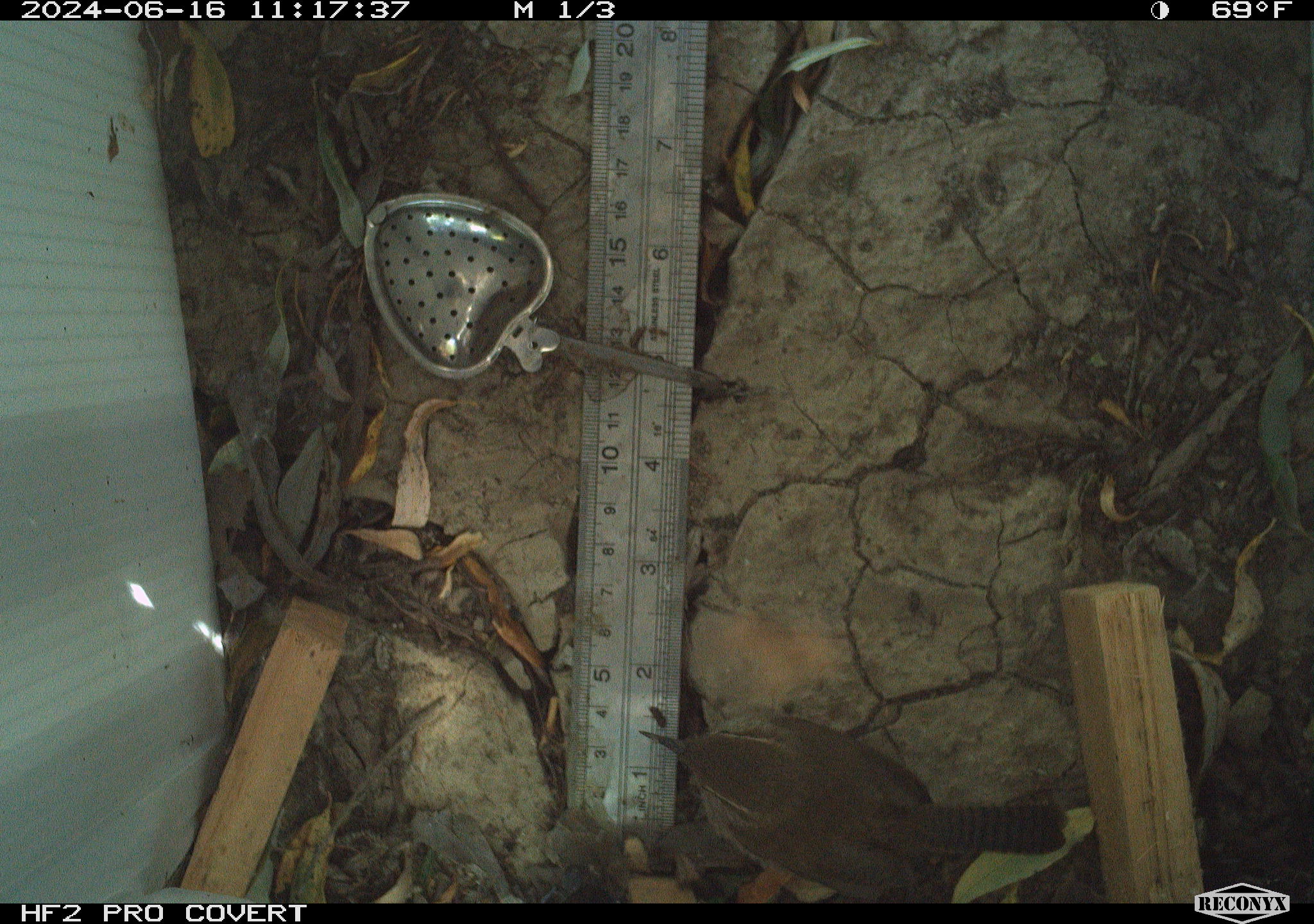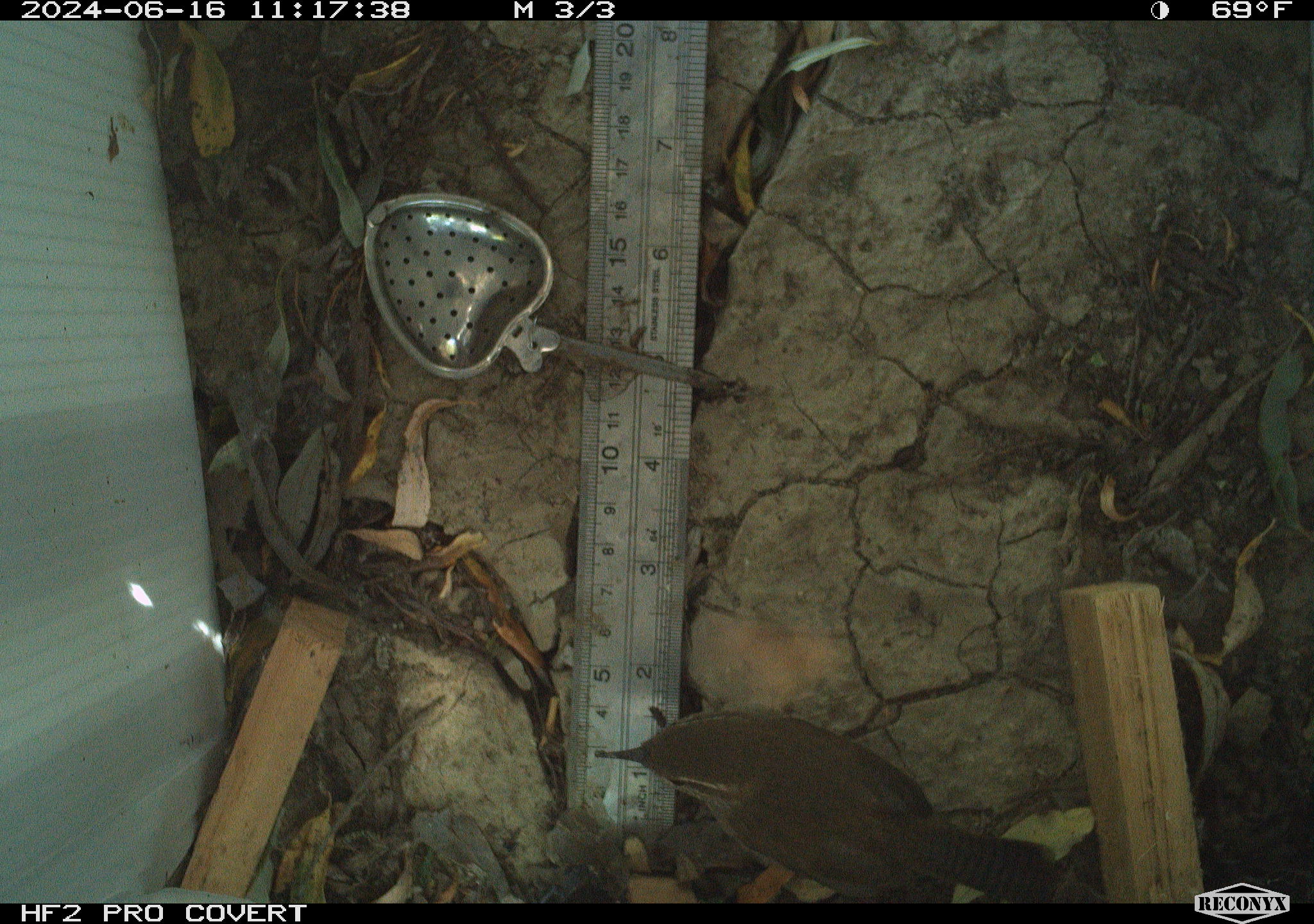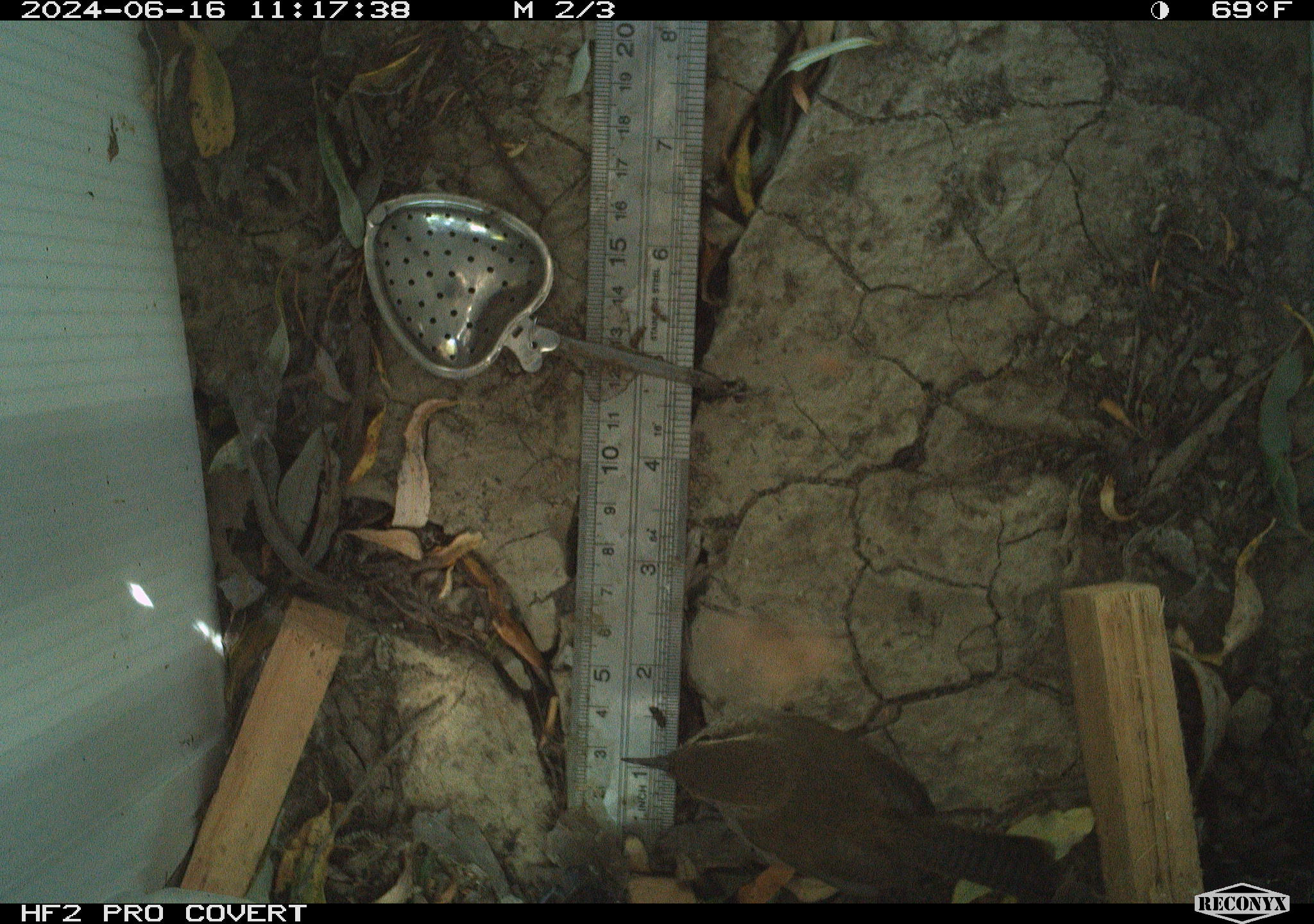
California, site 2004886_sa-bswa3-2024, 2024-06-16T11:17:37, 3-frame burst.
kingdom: Animalia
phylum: Chordata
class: Aves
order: Passeriformes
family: Troglodytidae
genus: Thryomanes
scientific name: Thryomanes bewickii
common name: bewick's wren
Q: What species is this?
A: Bewick's wren (Thryomanes bewickii).